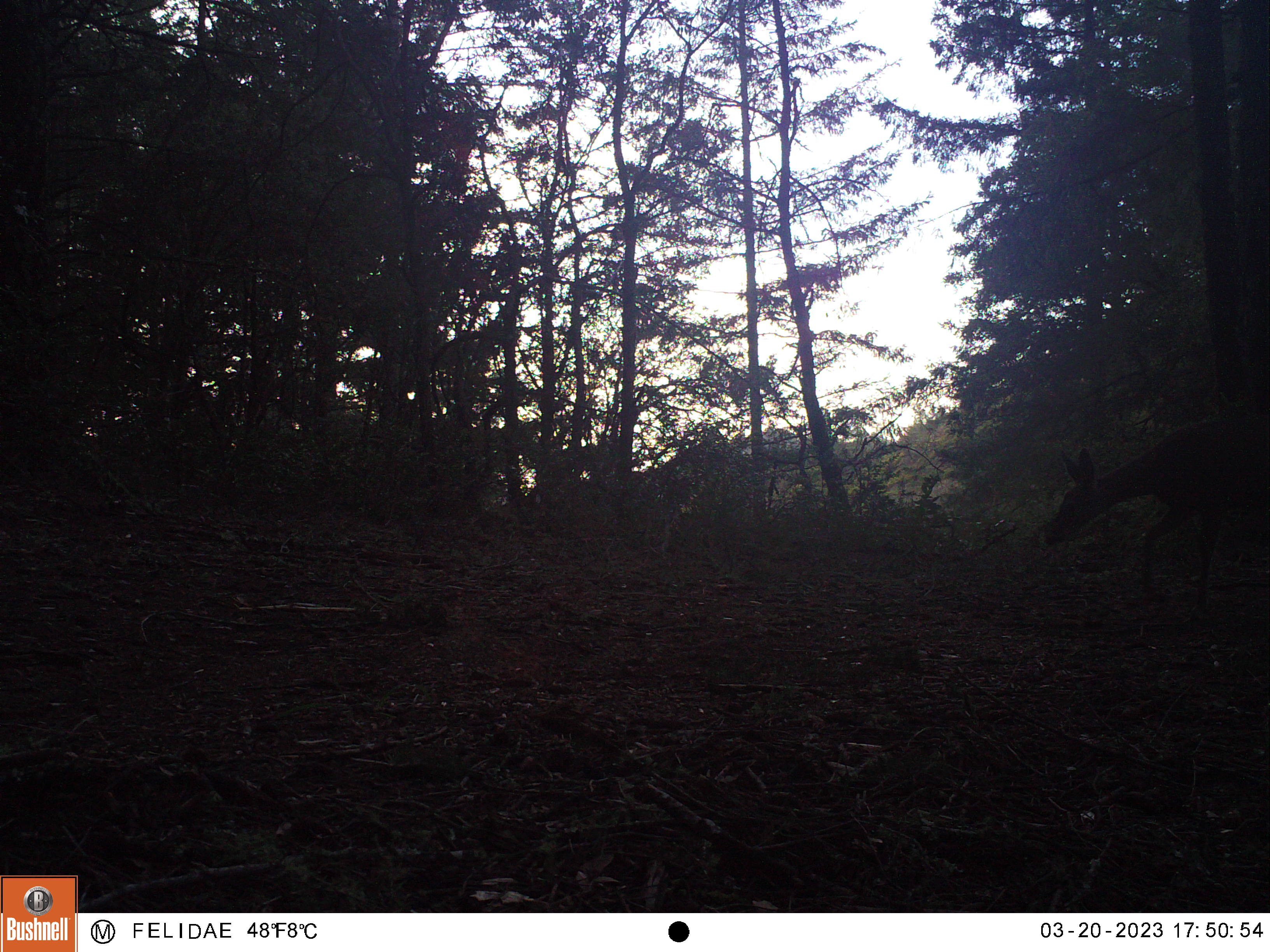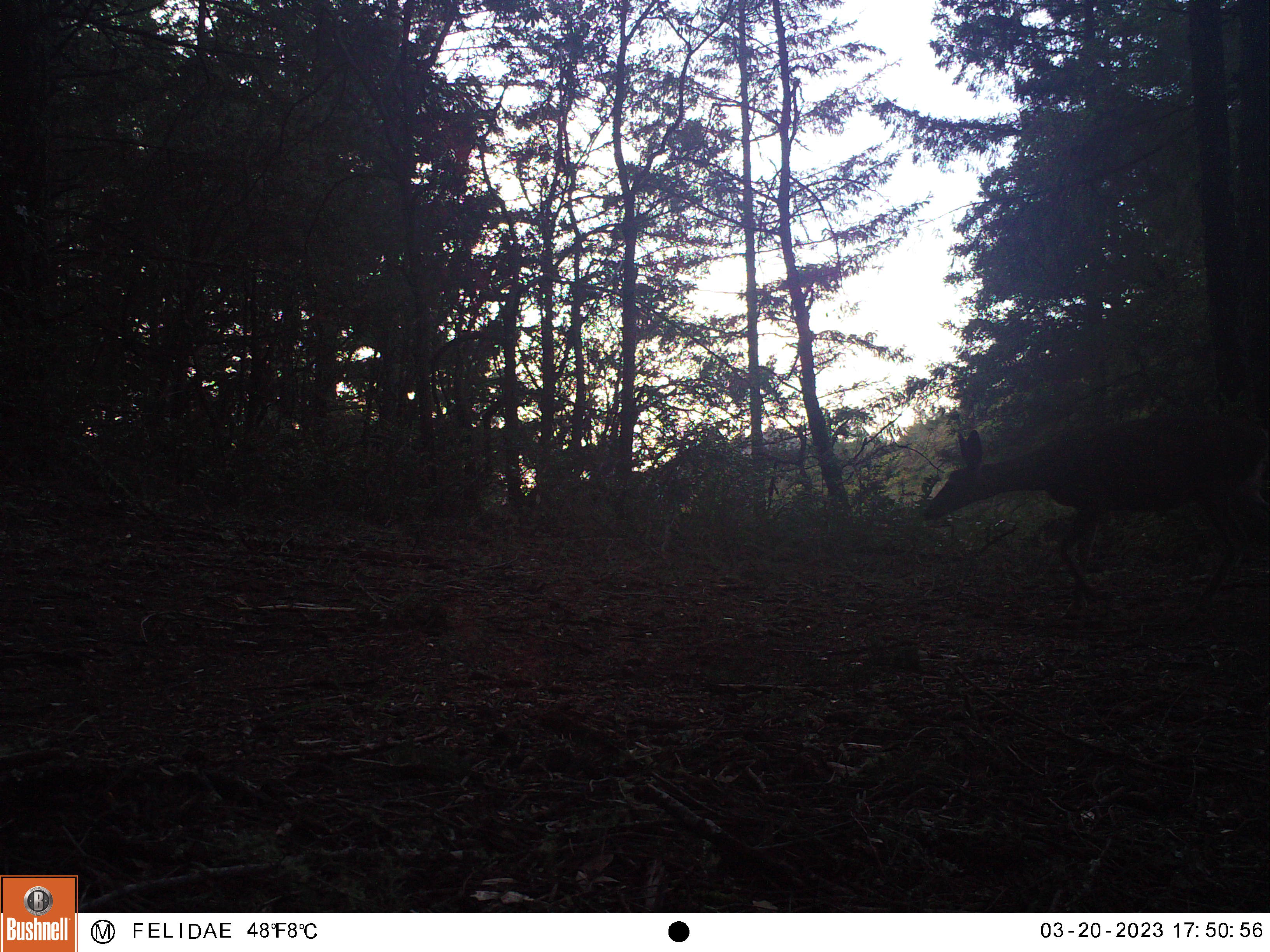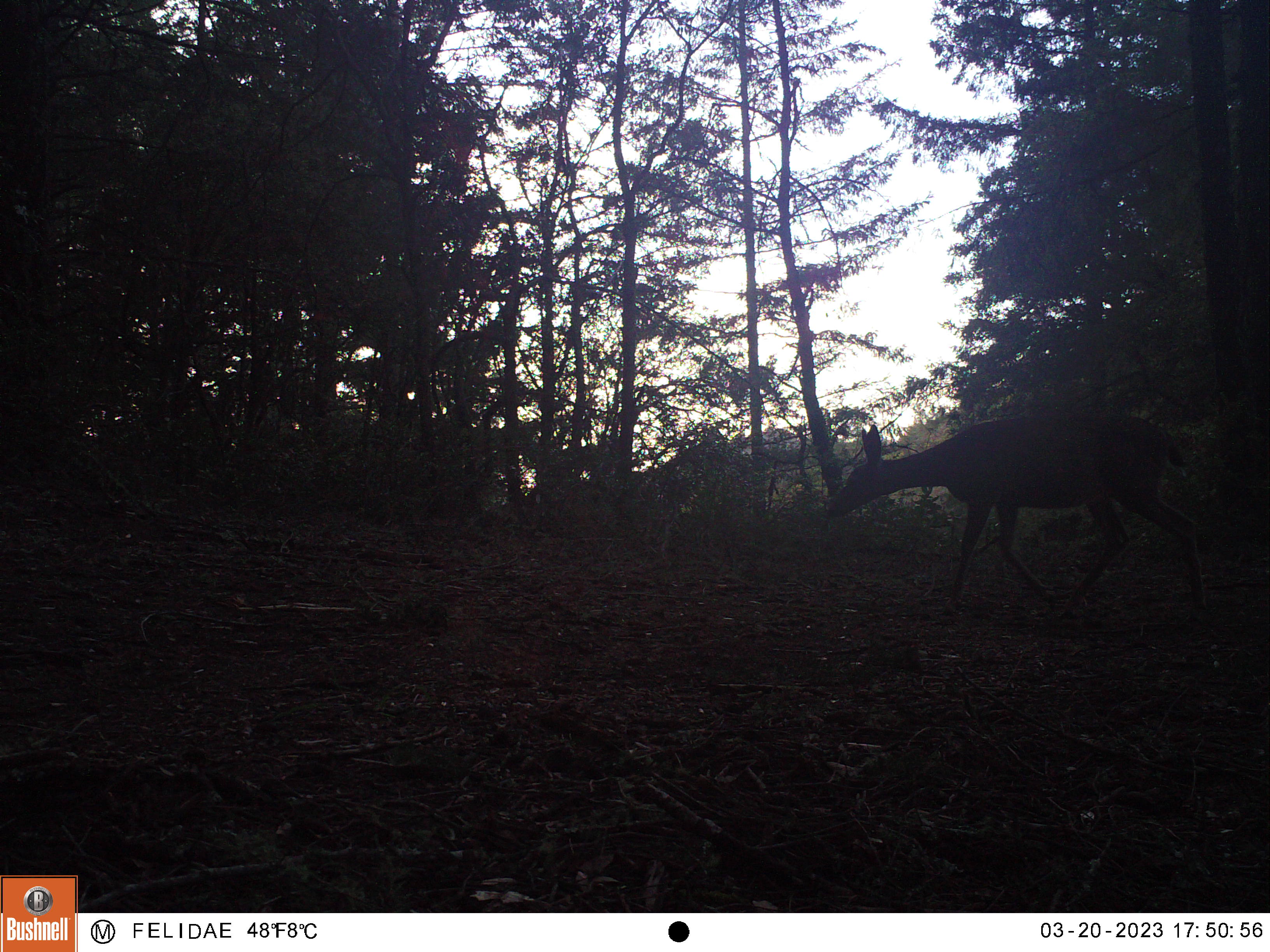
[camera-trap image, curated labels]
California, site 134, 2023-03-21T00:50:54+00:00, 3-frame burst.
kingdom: Animalia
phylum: Chordata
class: Mammalia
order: Artiodactyla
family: Cervidae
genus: Odocoileus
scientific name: Odocoileus hemionus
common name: mule deer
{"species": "mule deer (Odocoileus hemionus)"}